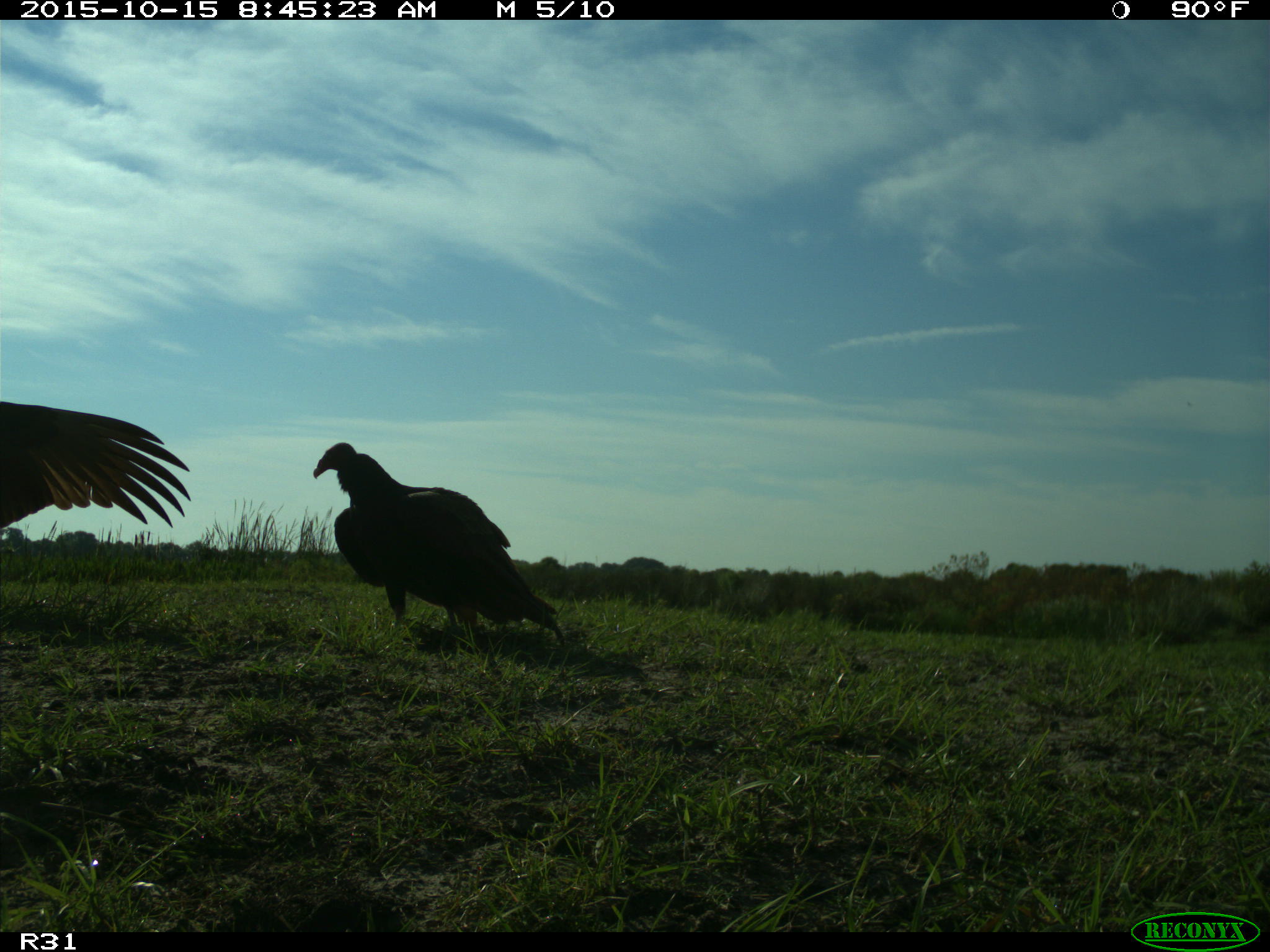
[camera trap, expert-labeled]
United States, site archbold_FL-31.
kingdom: Animalia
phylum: Chordata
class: Aves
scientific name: Aves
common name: birds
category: unidentified bird